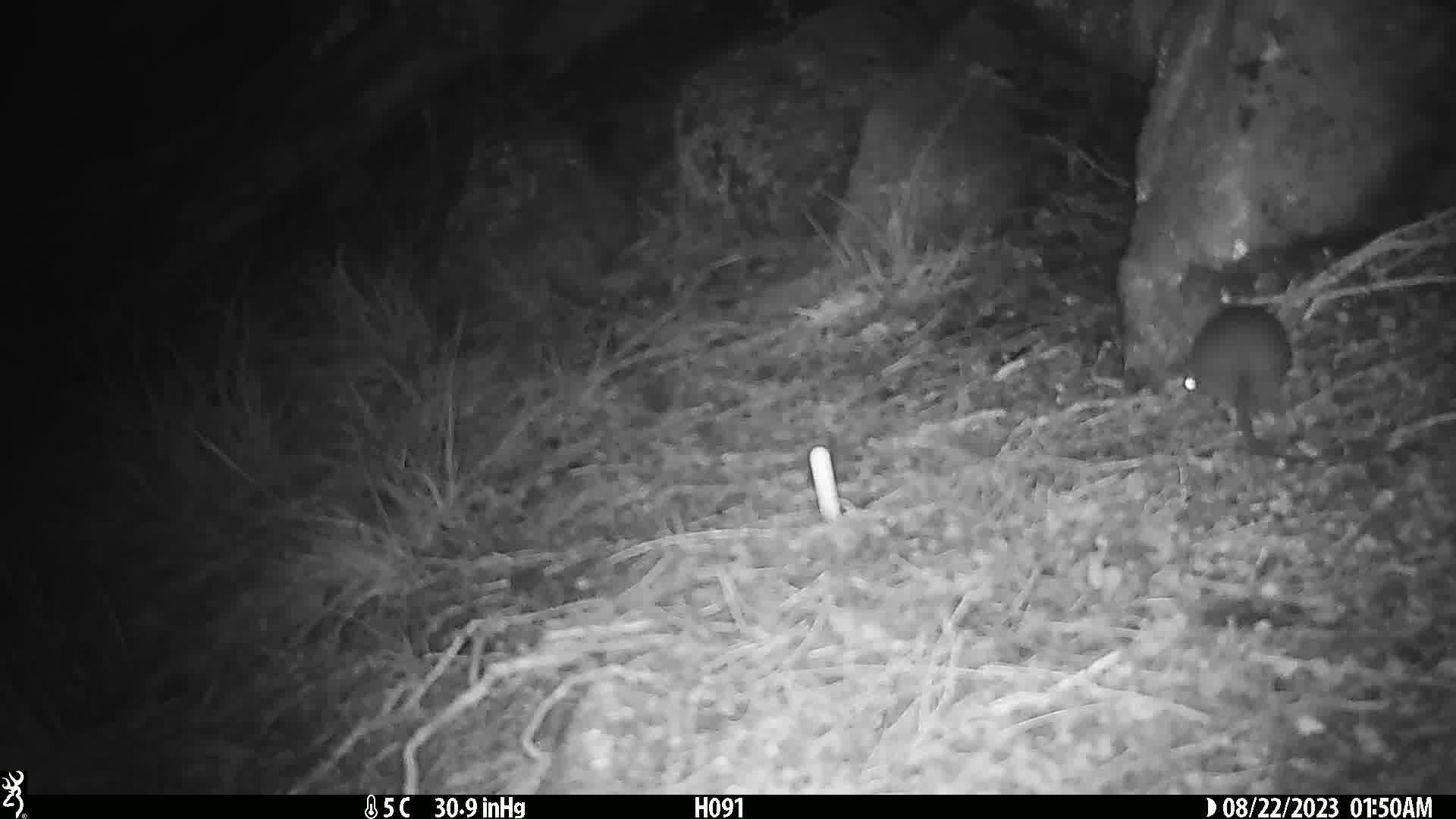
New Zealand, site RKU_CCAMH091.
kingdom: Animalia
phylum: Chordata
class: Mammalia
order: Rodentia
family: Muridae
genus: Rattus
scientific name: Rattus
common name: rat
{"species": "rat (Rattus)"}